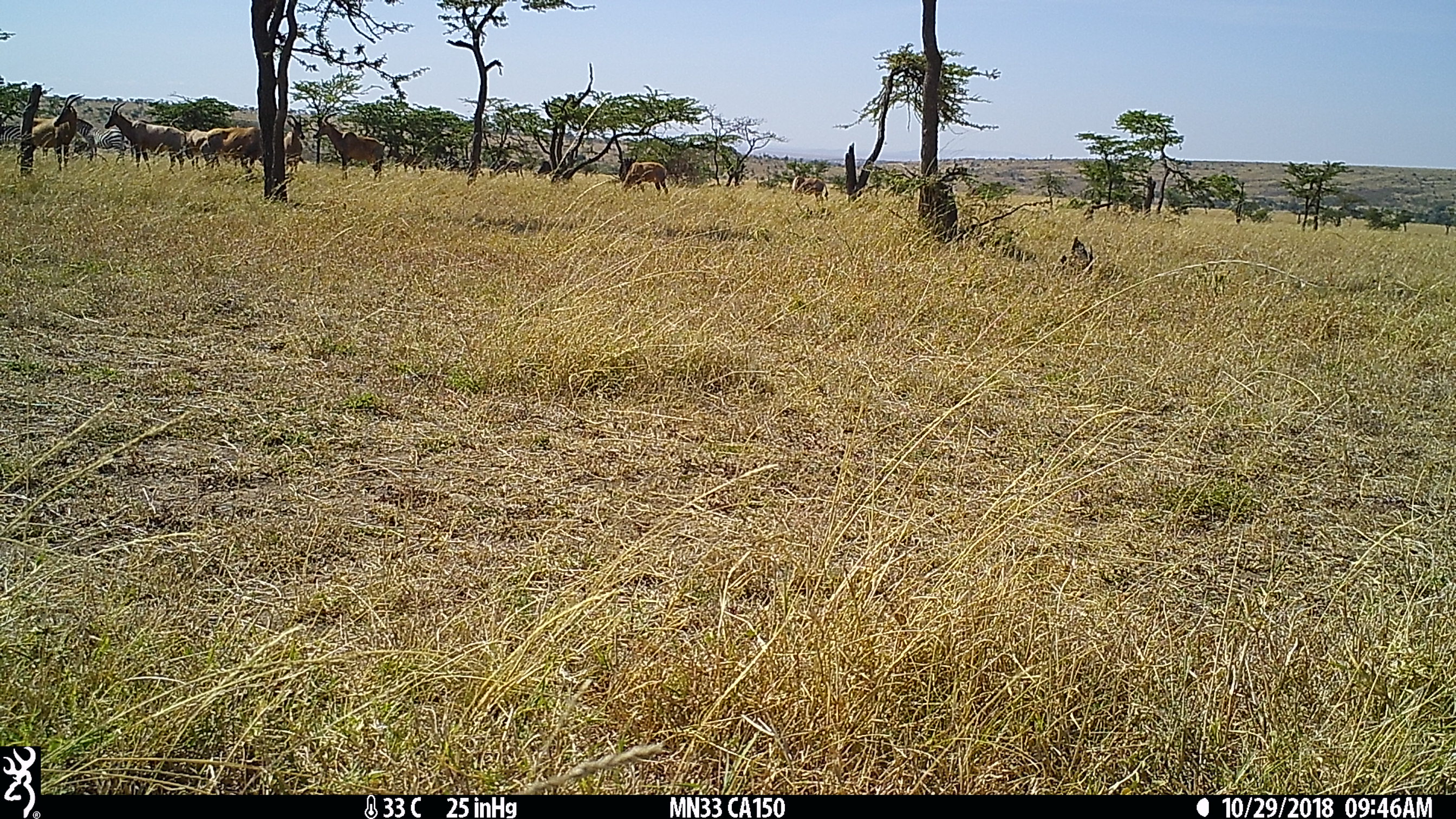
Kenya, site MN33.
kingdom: Animalia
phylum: Chordata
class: Mammalia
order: Artiodactyla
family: Bovidae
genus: Damaliscus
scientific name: Damaliscus lunatus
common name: topi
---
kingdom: Animalia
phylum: Chordata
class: Mammalia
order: Perissodactyla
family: Equidae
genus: Equus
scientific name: Equus quagga burchellii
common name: burchell's zebra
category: zebra